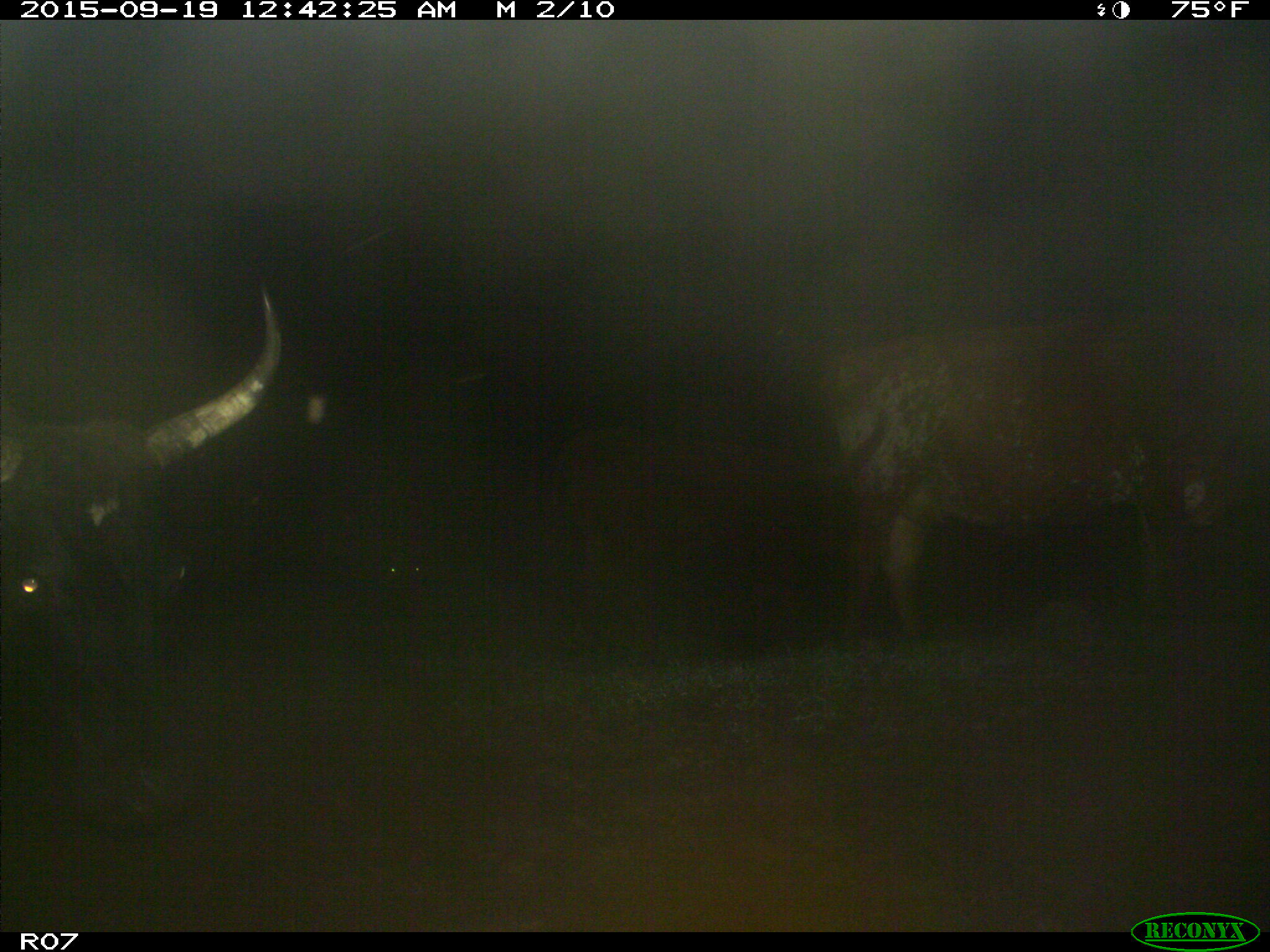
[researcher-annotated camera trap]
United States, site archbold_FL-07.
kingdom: Animalia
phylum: Chordata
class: Mammalia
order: Artiodactyla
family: Bovidae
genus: Bos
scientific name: Bos taurus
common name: domestic cow